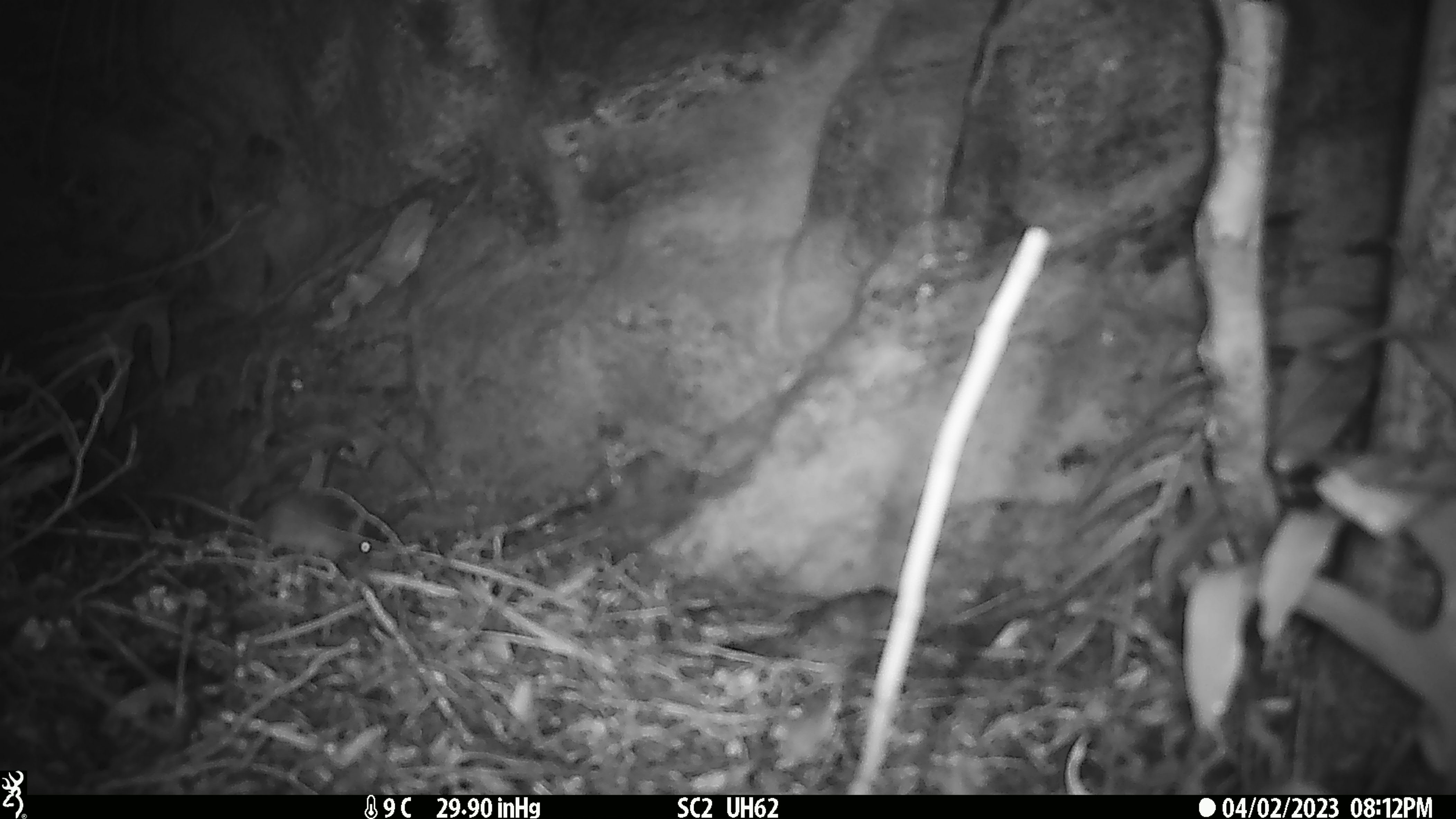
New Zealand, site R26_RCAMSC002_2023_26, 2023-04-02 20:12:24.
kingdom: Animalia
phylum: Chordata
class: Mammalia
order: Rodentia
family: Muridae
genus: Mus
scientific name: Mus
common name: mouse